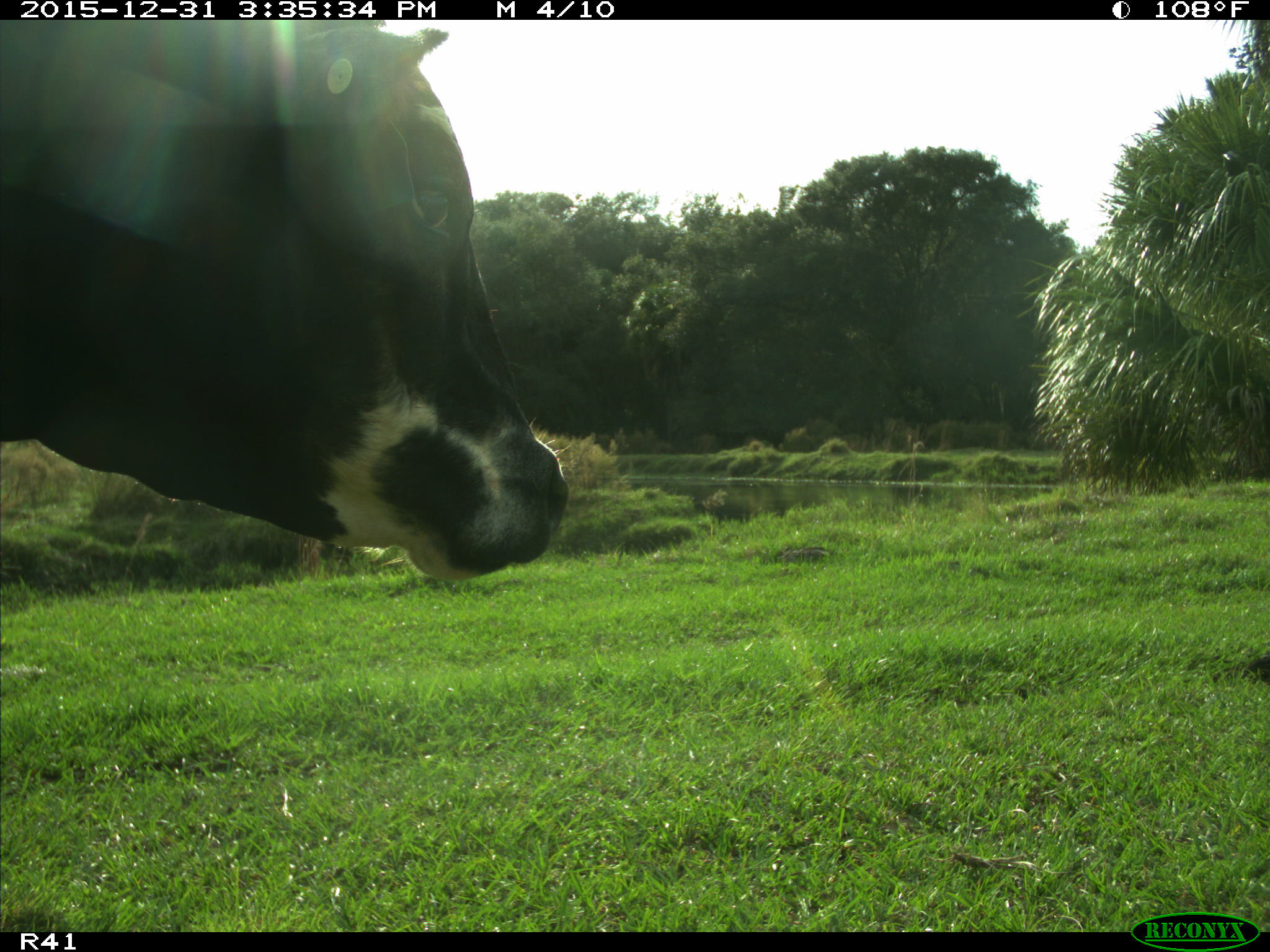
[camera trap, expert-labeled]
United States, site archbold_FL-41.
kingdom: Animalia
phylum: Chordata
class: Mammalia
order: Artiodactyla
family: Bovidae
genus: Bos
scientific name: Bos taurus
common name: domestic cow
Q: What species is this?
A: Bos taurus (domestic cow).